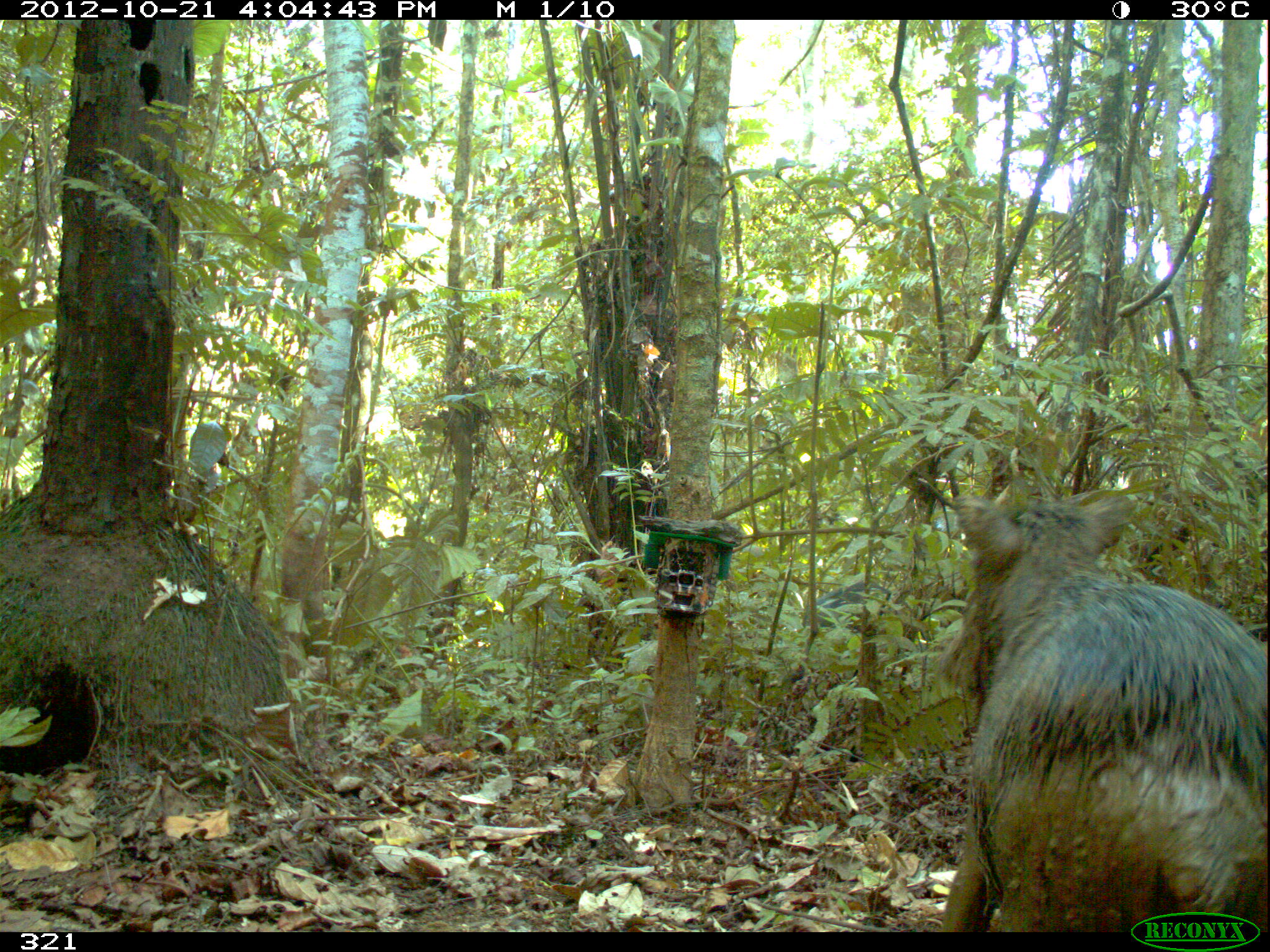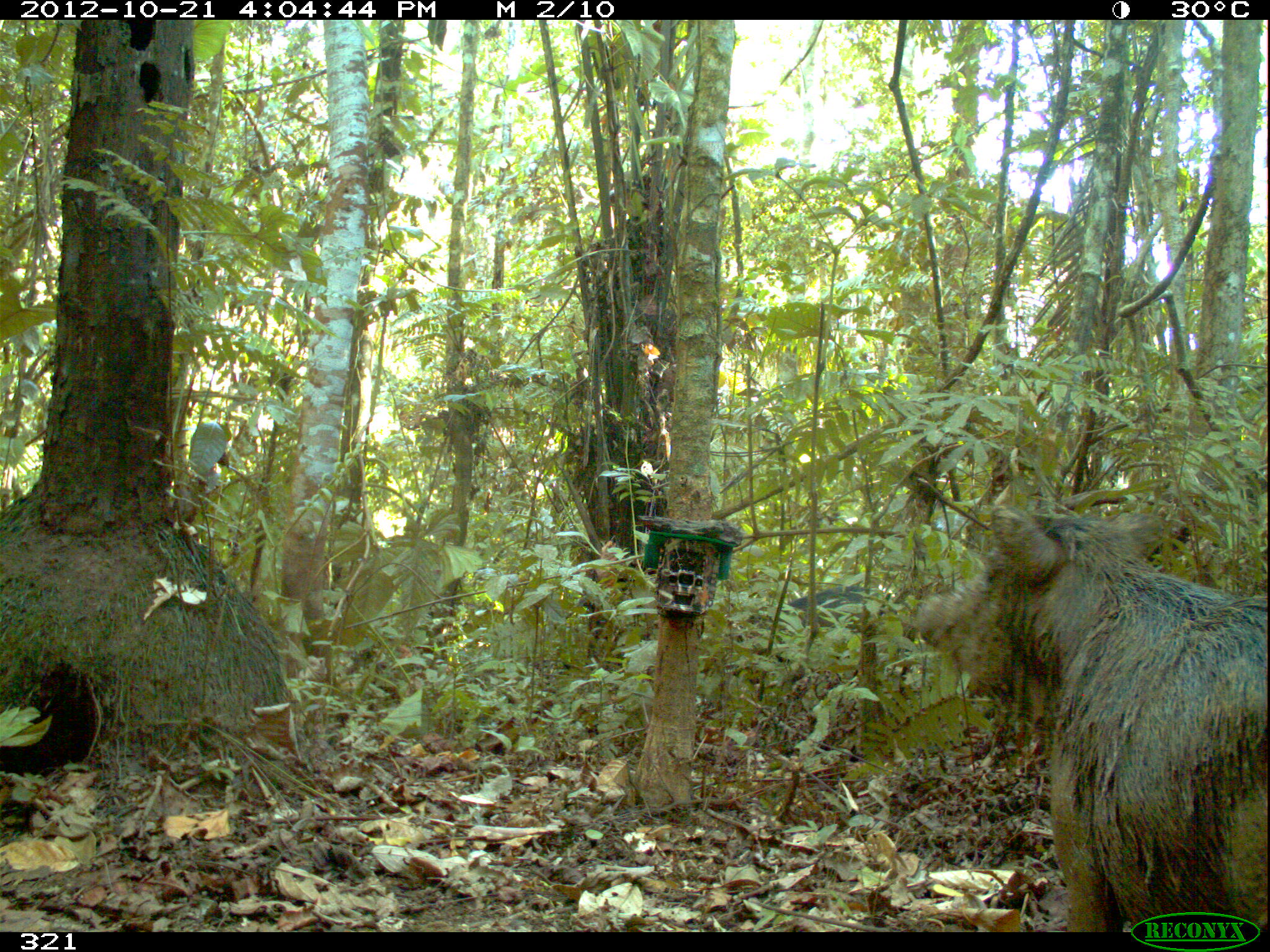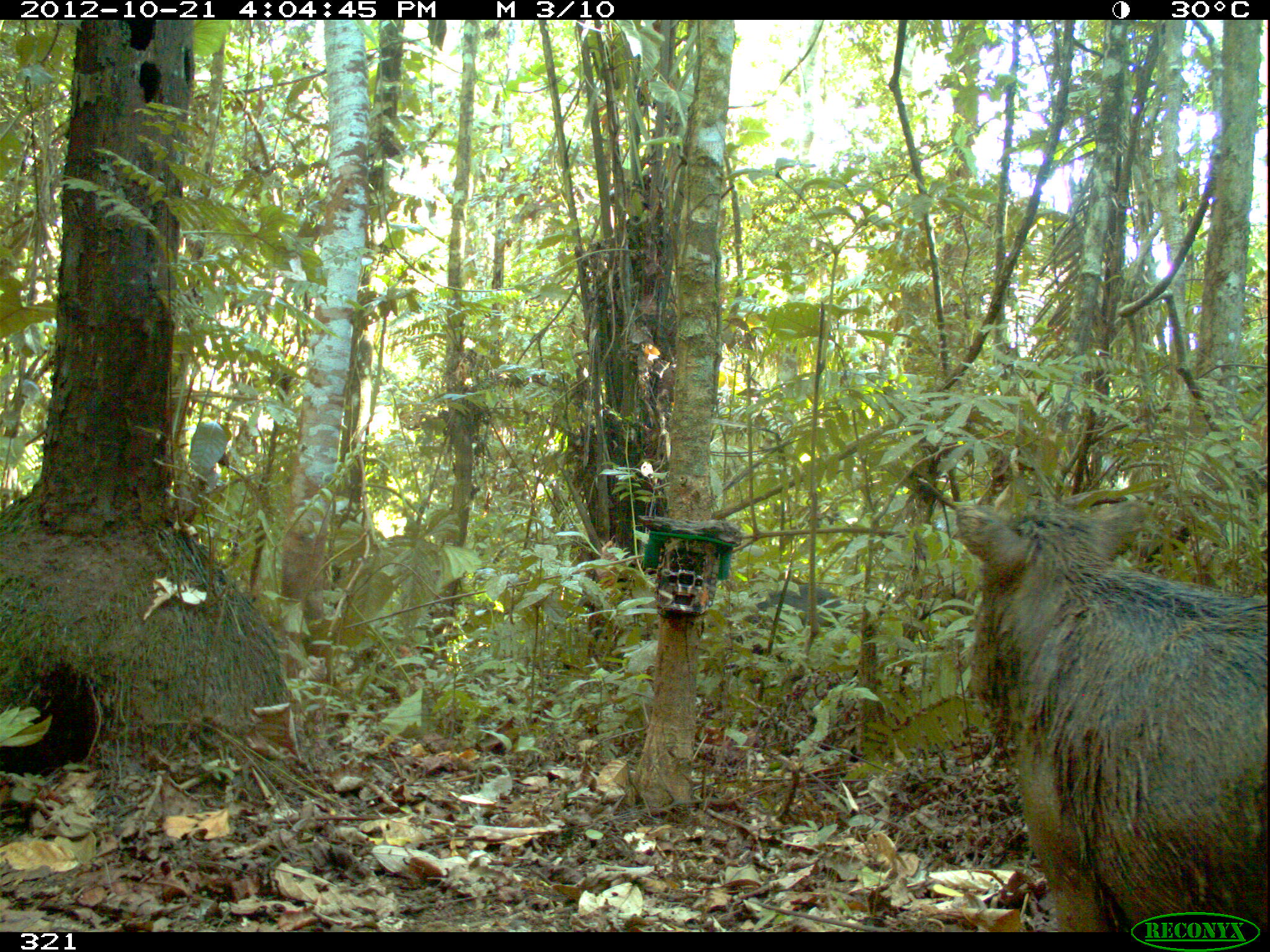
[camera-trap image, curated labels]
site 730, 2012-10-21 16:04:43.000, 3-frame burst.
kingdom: Animalia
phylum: Chordata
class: Mammalia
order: Artiodactyla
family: Tayassuidae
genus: Tayassu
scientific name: Tayassu pecari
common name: white-lipped peccary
Tayassu pecari (white-lipped peccary).